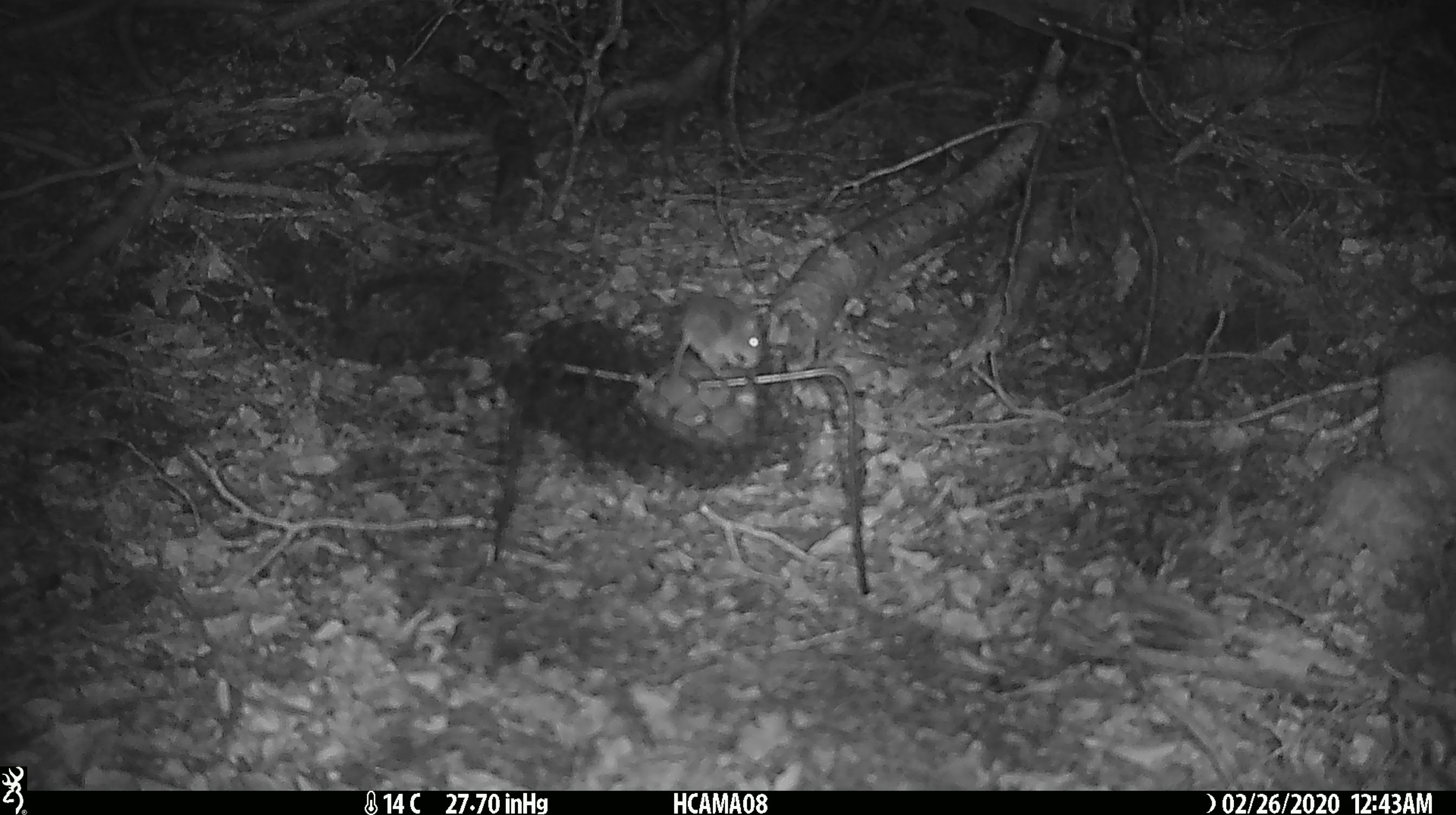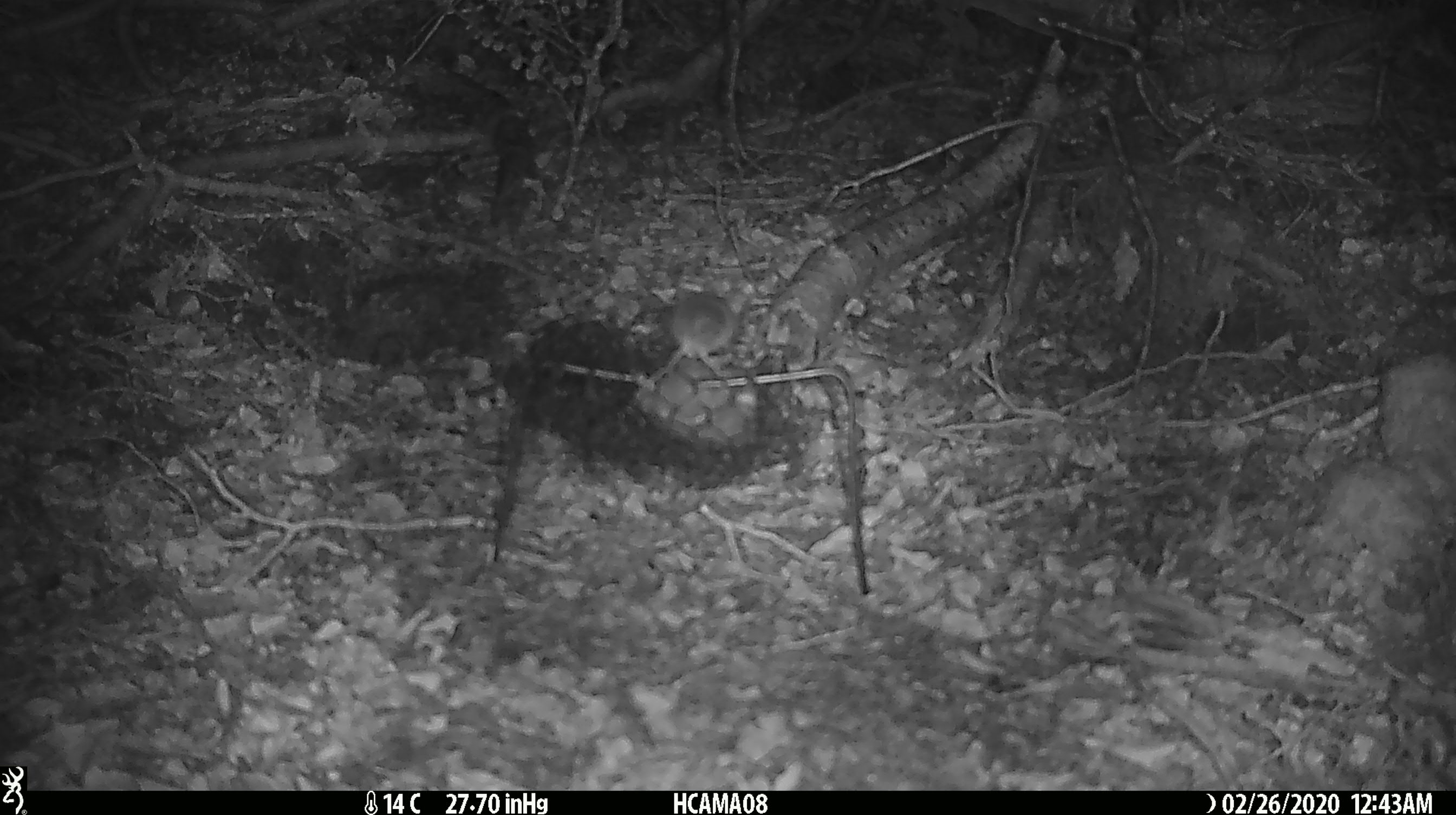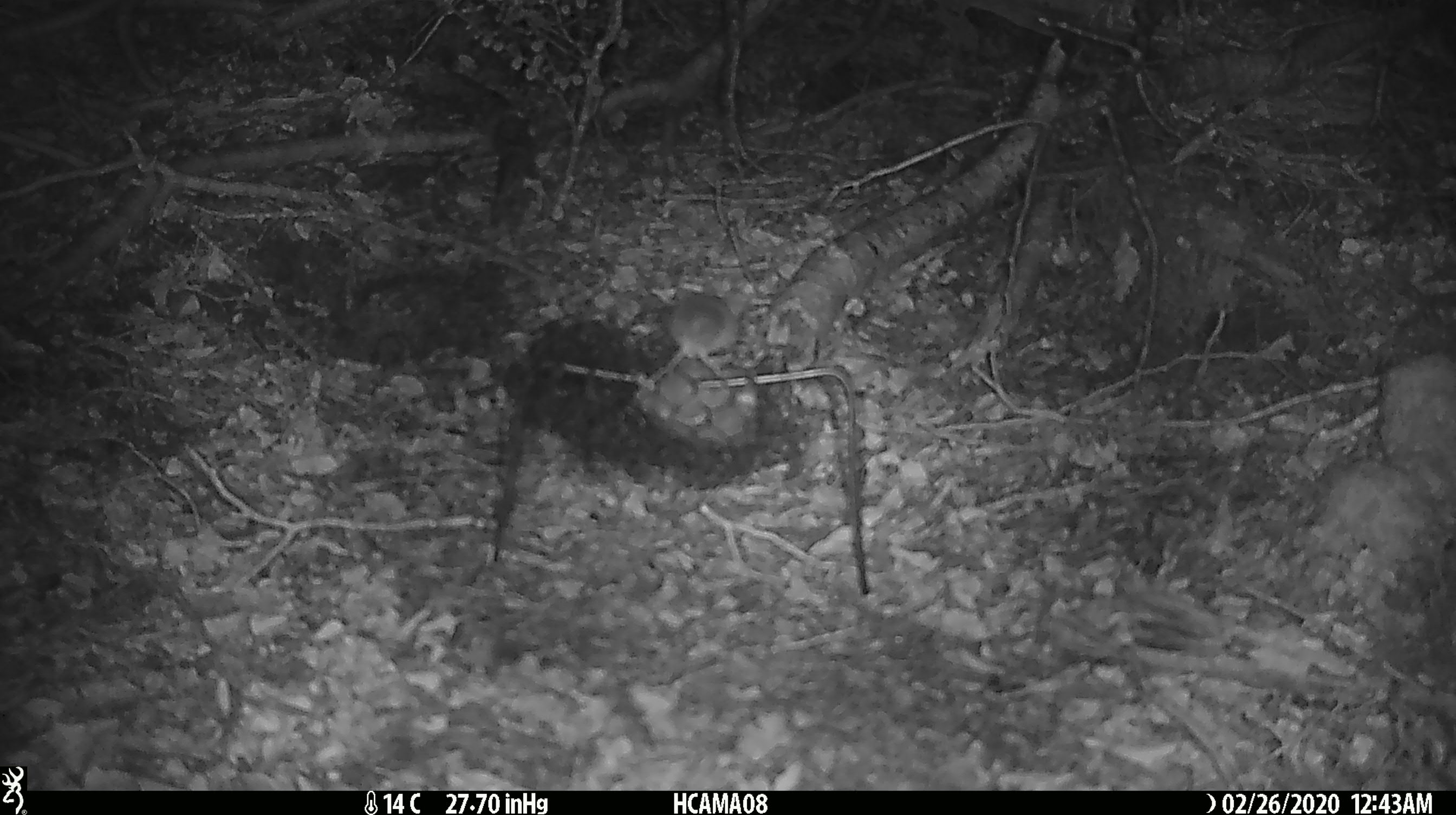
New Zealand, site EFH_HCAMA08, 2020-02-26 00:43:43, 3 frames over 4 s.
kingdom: Animalia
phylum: Chordata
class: Mammalia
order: Rodentia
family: Muridae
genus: Mus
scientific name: Mus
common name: mouse